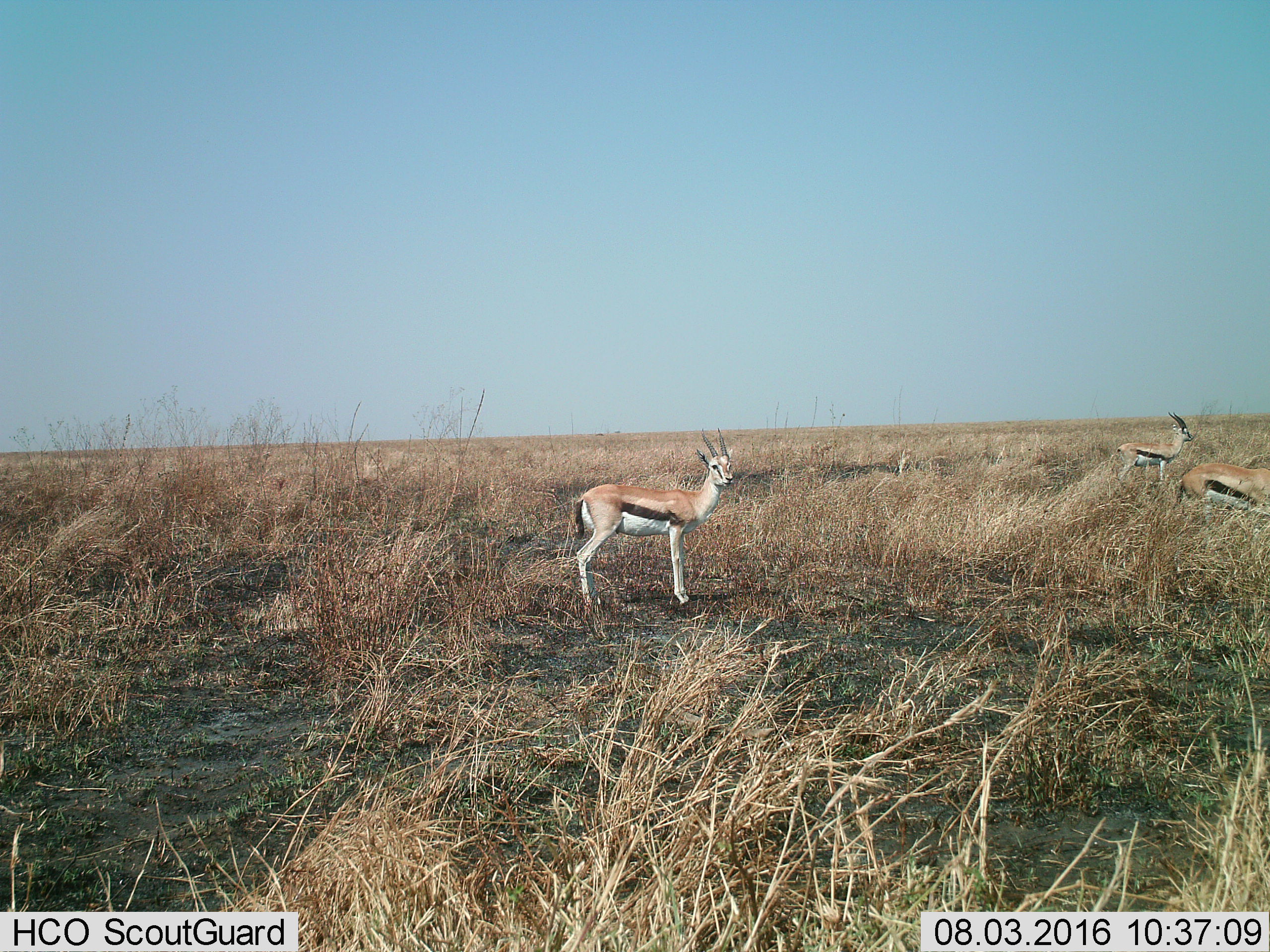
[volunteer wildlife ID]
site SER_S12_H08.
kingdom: Animalia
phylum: Chordata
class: Mammalia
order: Artiodactyla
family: Bovidae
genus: Eudorcas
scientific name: Eudorcas thomsonii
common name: thomson's gazelle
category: gazellethomsons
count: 3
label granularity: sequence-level